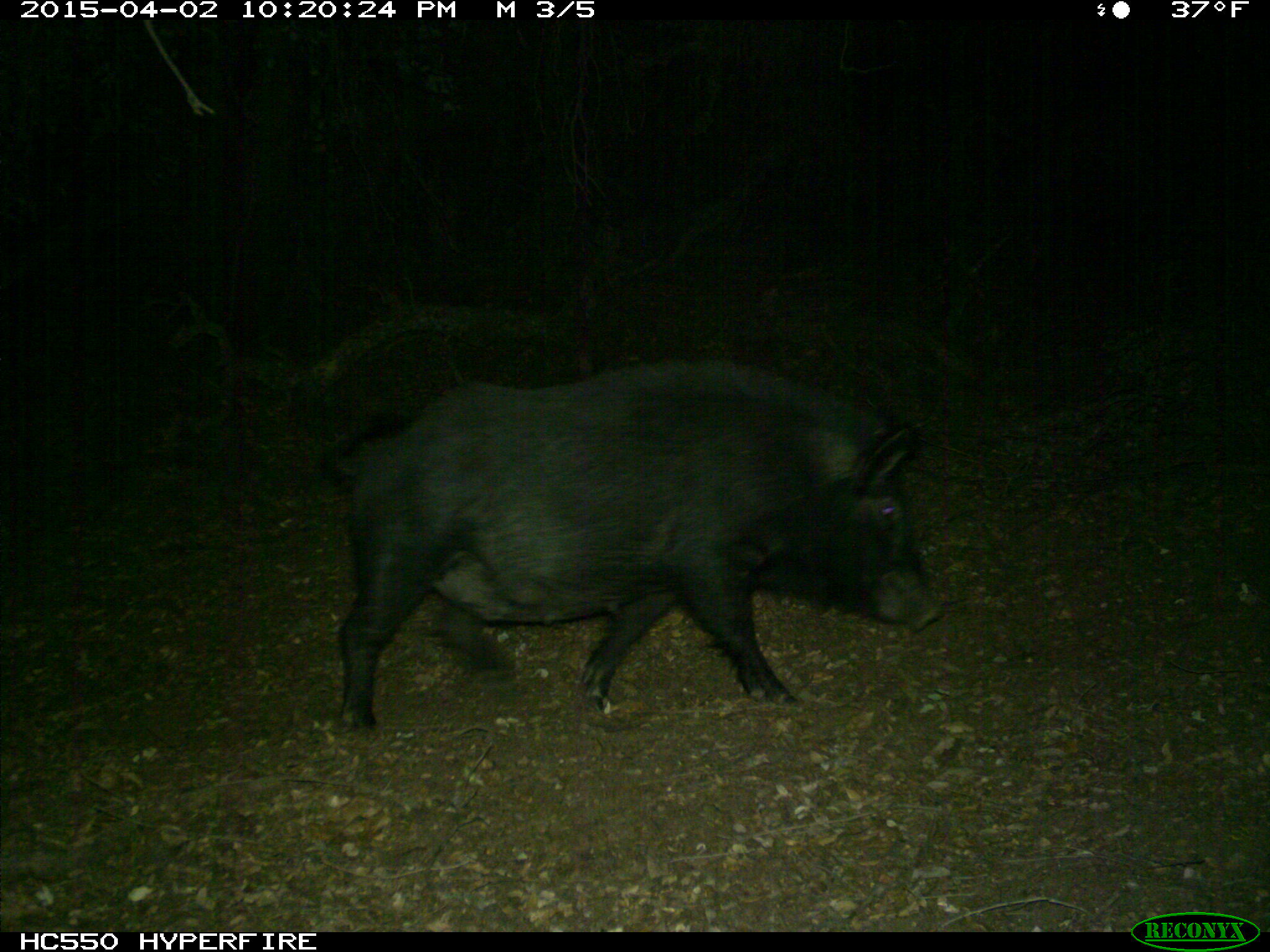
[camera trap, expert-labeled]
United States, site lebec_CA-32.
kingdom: Animalia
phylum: Chordata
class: Mammalia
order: Artiodactyla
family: Suidae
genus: Sus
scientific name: Sus scrofa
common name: wild boar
Sus scrofa (wild boar).